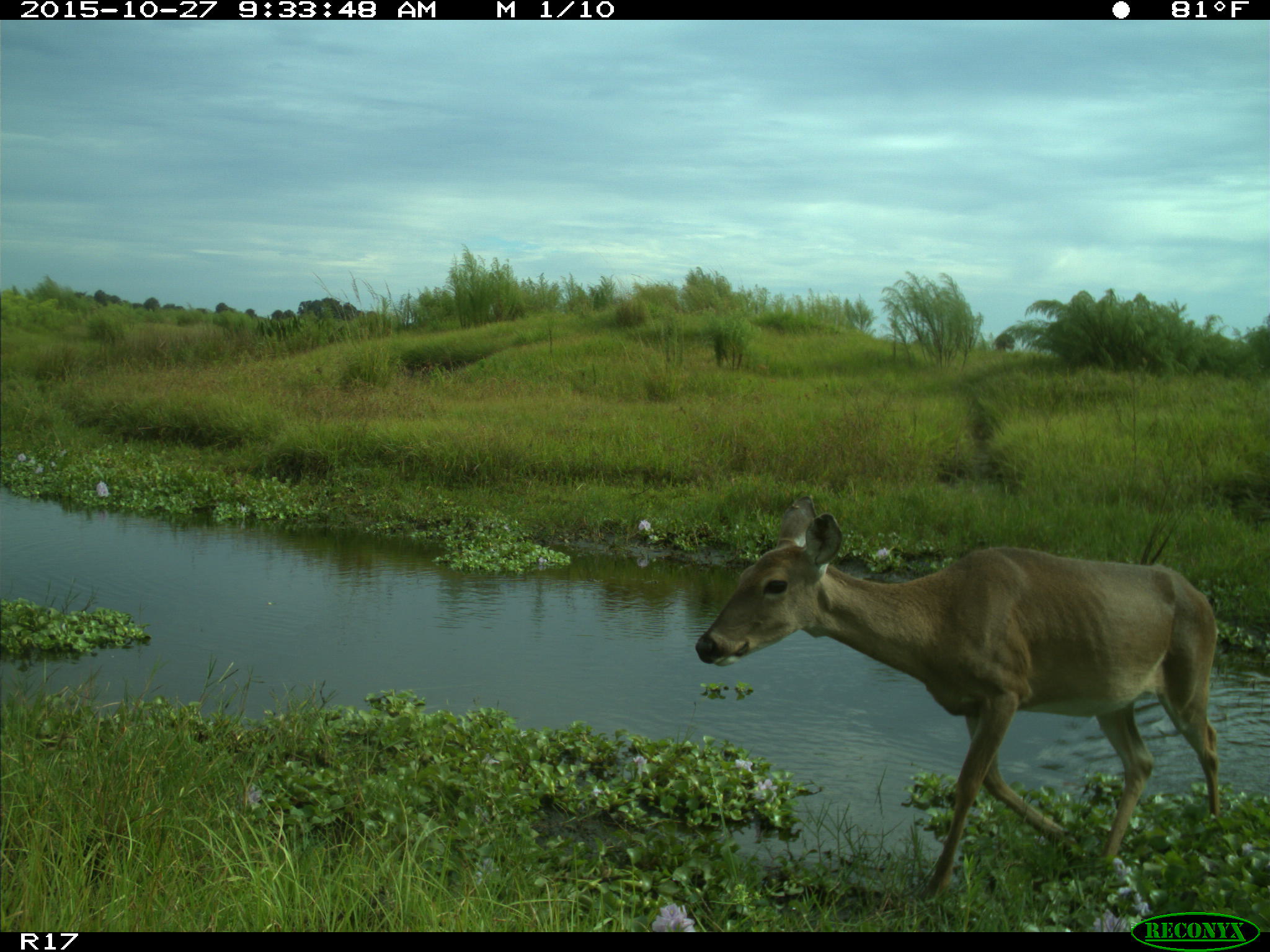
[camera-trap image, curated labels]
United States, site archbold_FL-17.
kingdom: Animalia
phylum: Chordata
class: Mammalia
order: Artiodactyla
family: Cervidae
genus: Odocoileus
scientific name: Odocoileus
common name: deer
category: unidentified deer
Unidentified deer (deer) (Odocoileus).